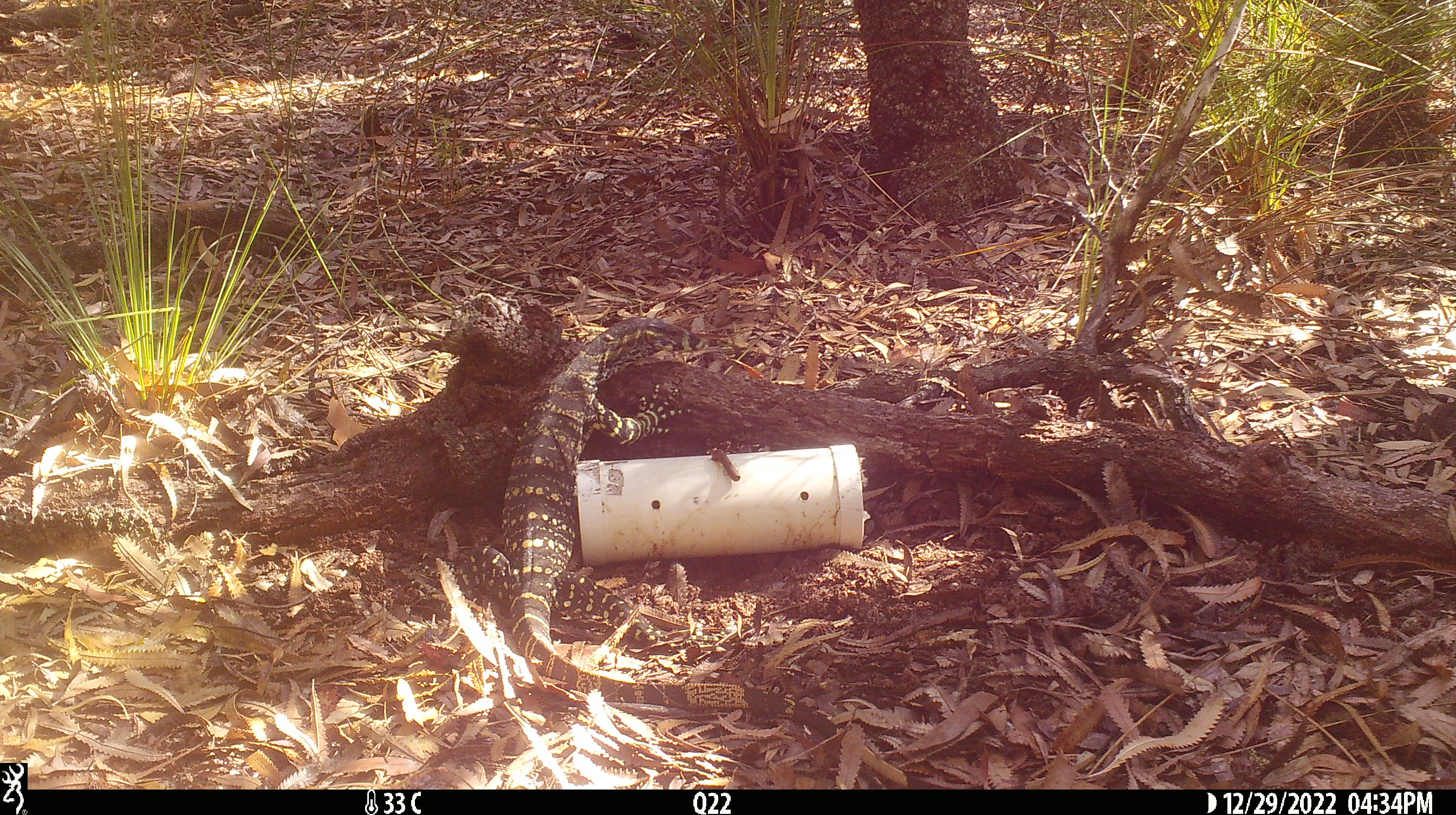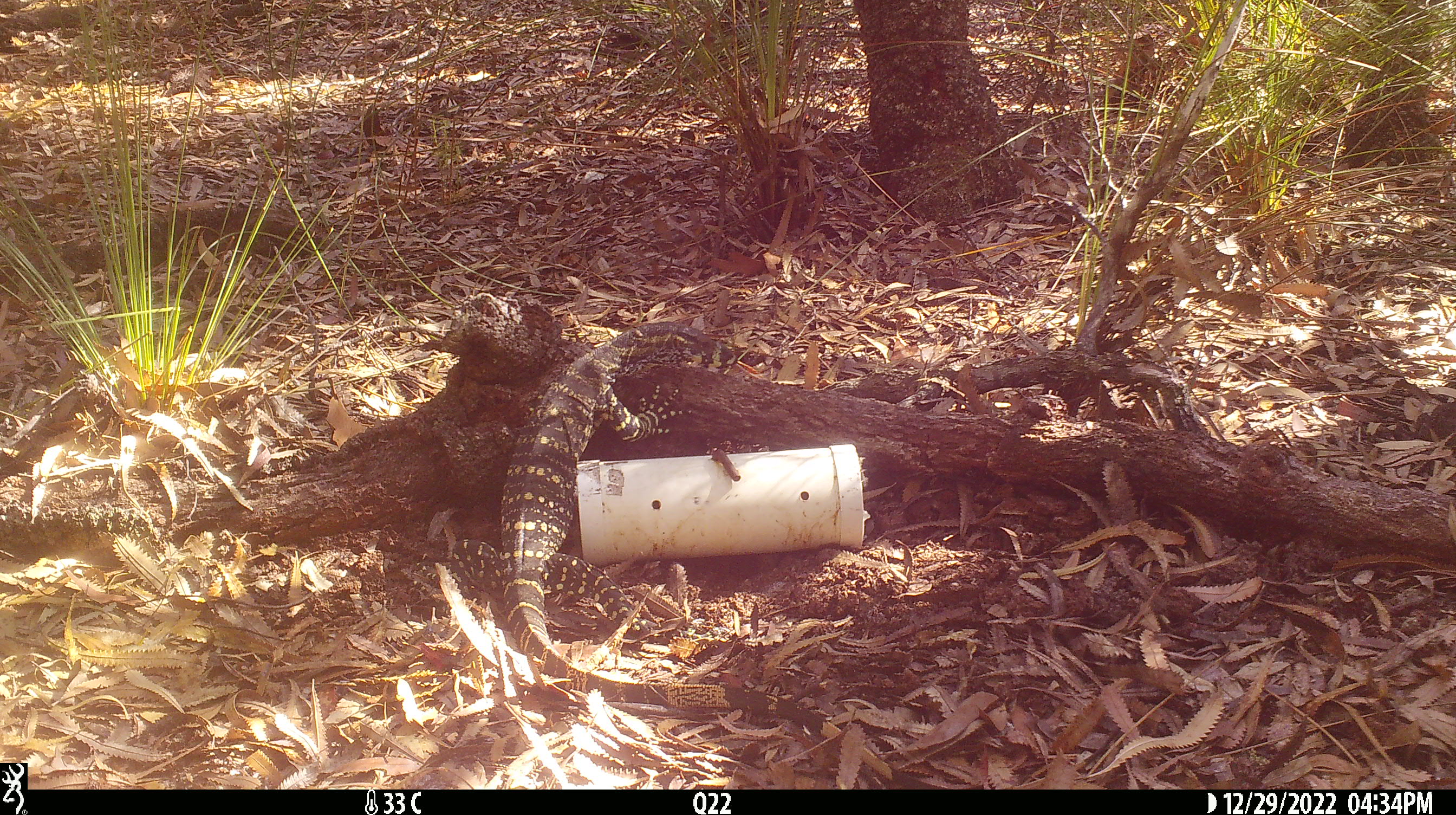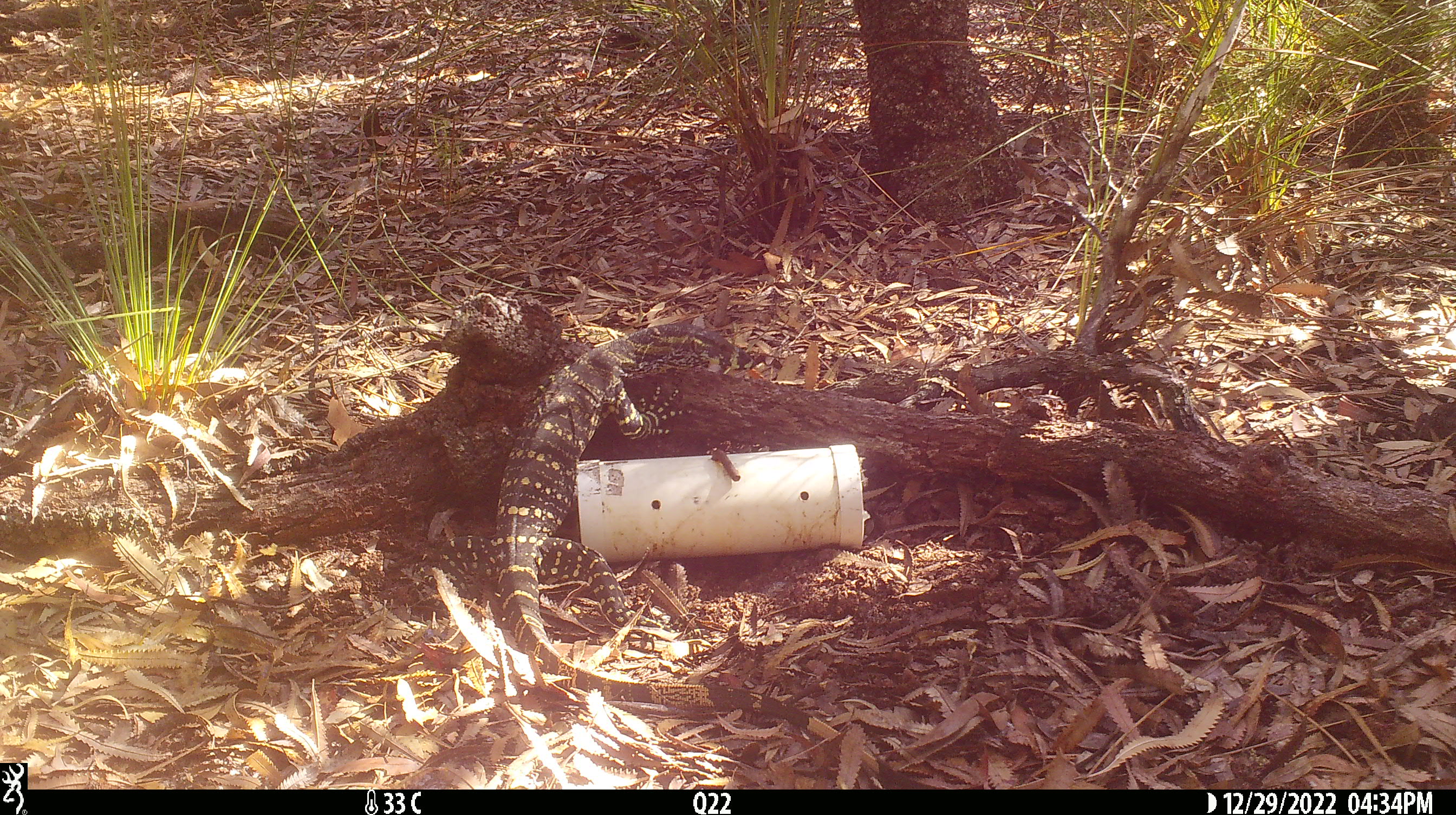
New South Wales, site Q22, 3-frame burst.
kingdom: Animalia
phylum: Chordata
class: Reptilia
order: Squamata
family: Varanidae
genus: Varanus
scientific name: Varanus varius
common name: lace monitor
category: goanna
Goanna (lace monitor) (Varanus varius).